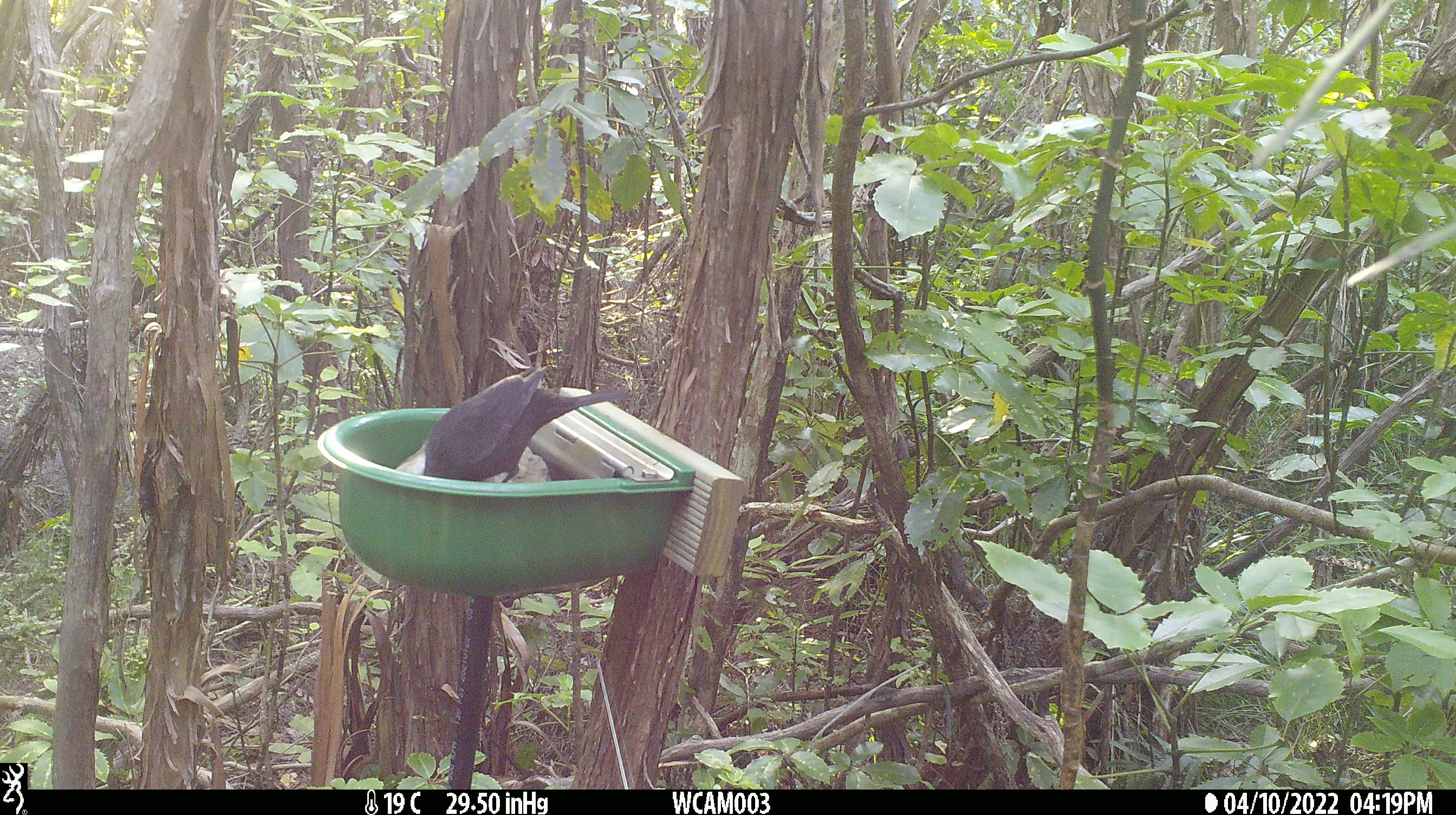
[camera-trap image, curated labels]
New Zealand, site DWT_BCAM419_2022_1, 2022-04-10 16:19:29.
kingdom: Animalia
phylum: Chordata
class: Aves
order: Passeriformes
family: Turdidae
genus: Turdus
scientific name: Turdus merula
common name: eurasian blackbird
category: blackbird